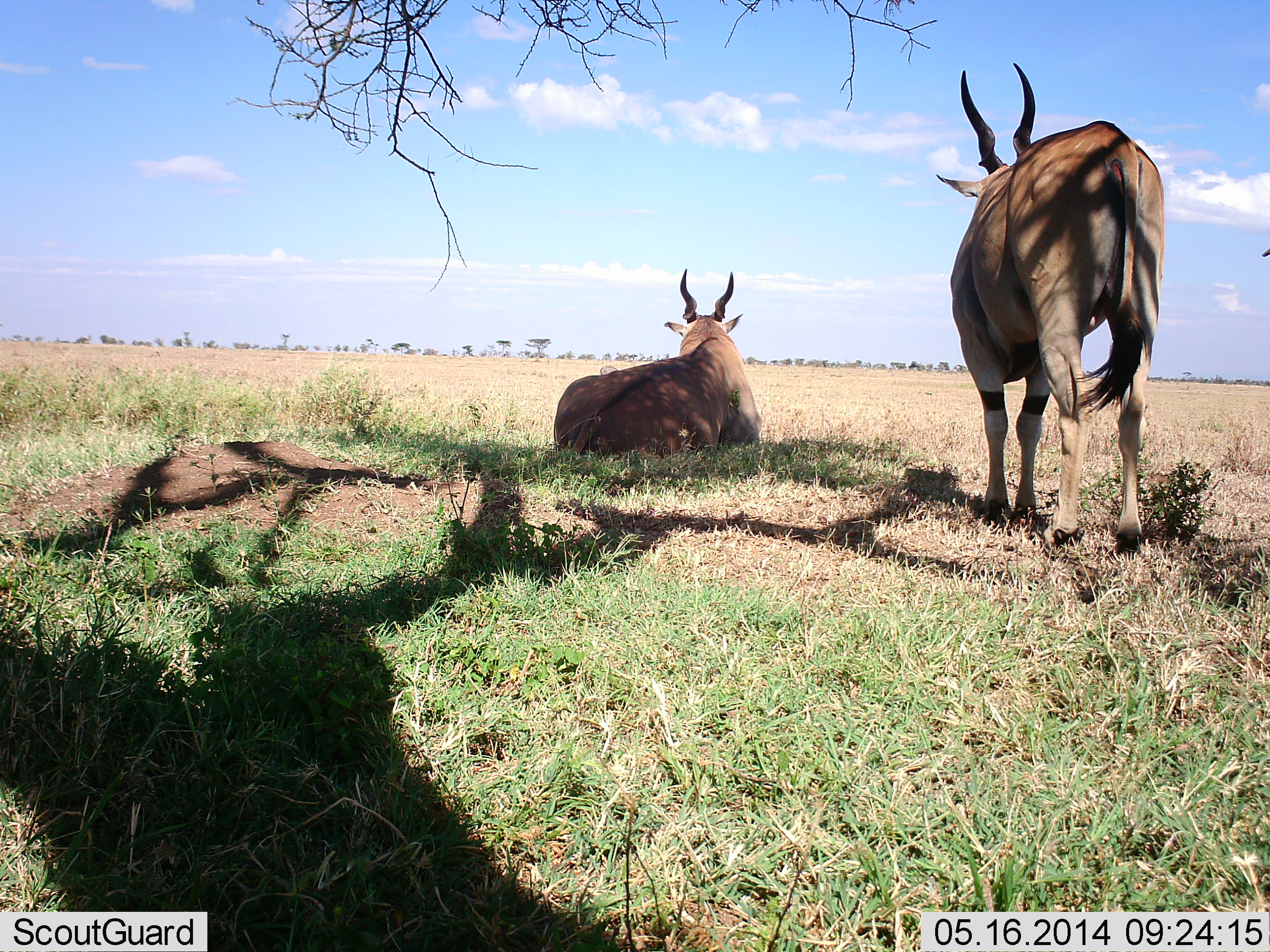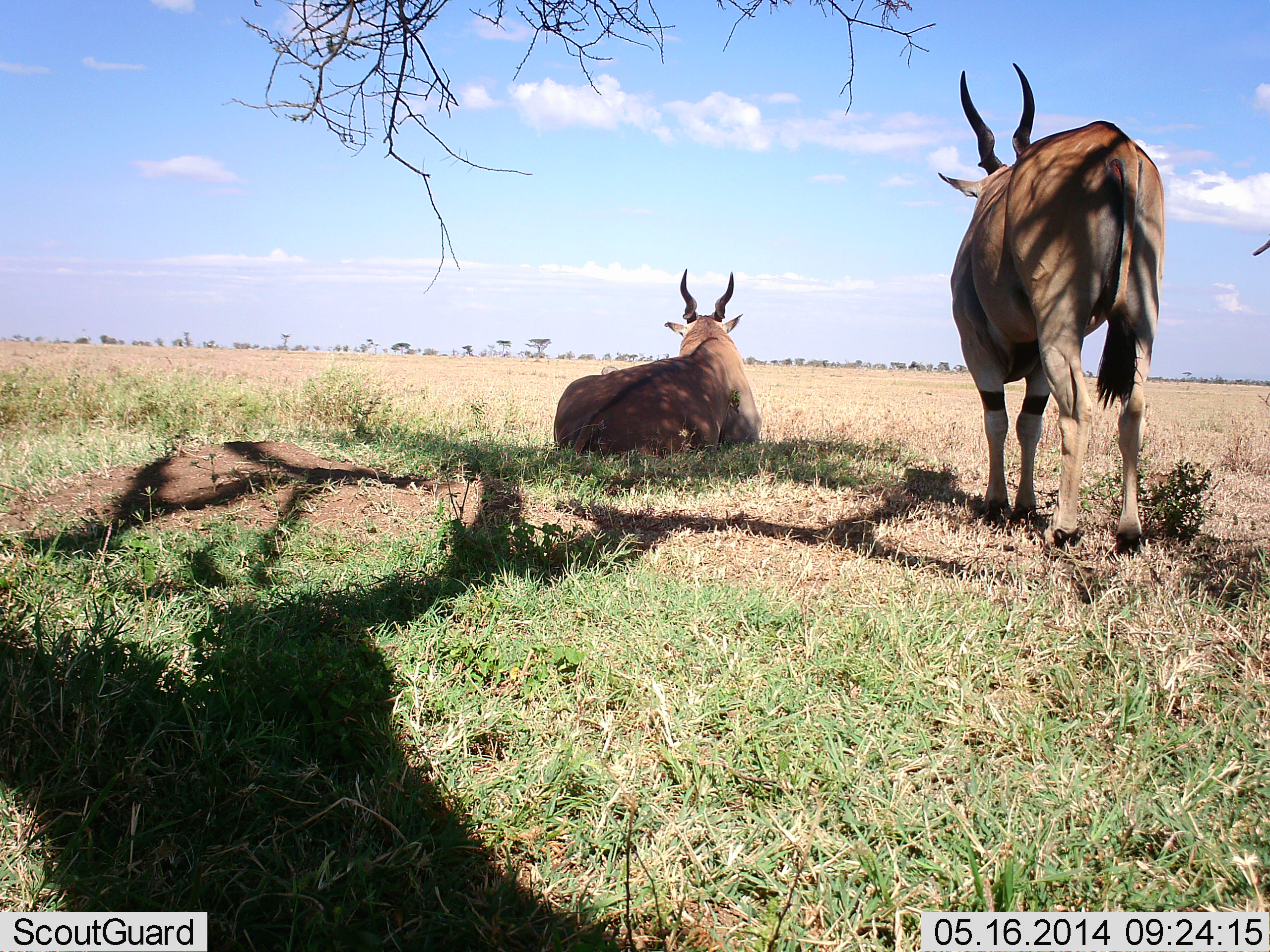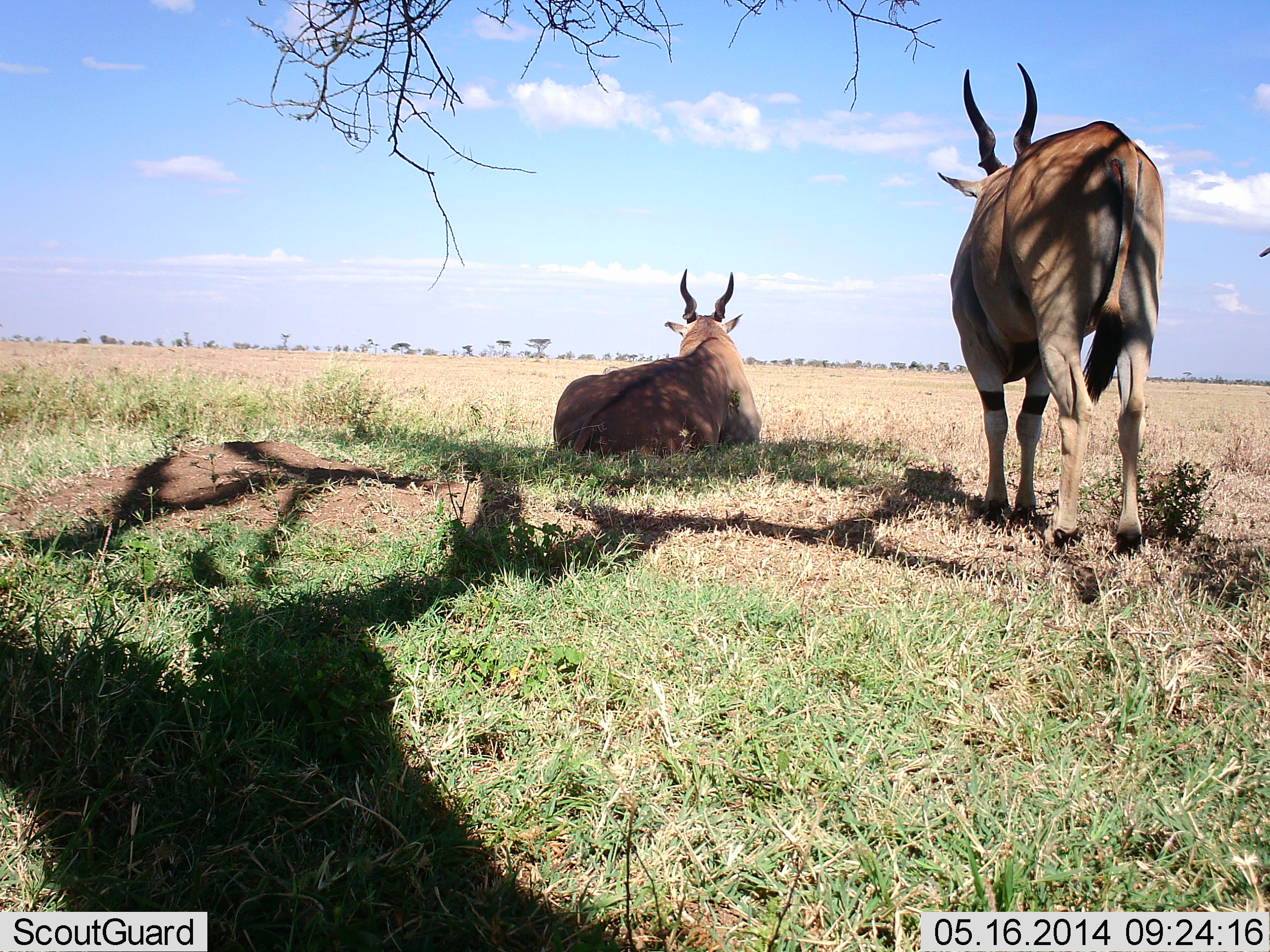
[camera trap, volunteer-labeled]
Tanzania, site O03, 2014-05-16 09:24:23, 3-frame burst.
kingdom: Animalia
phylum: Chordata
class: Mammalia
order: Artiodactyla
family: Bovidae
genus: Tragelaphus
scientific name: Tragelaphus oryx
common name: eland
Eland (Tragelaphus oryx), count 2. Behavior (volunteer vote fractions): standing 90%, resting 100%, moving 0%, interacting 0%. Young present (vote fraction): 0%. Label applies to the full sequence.